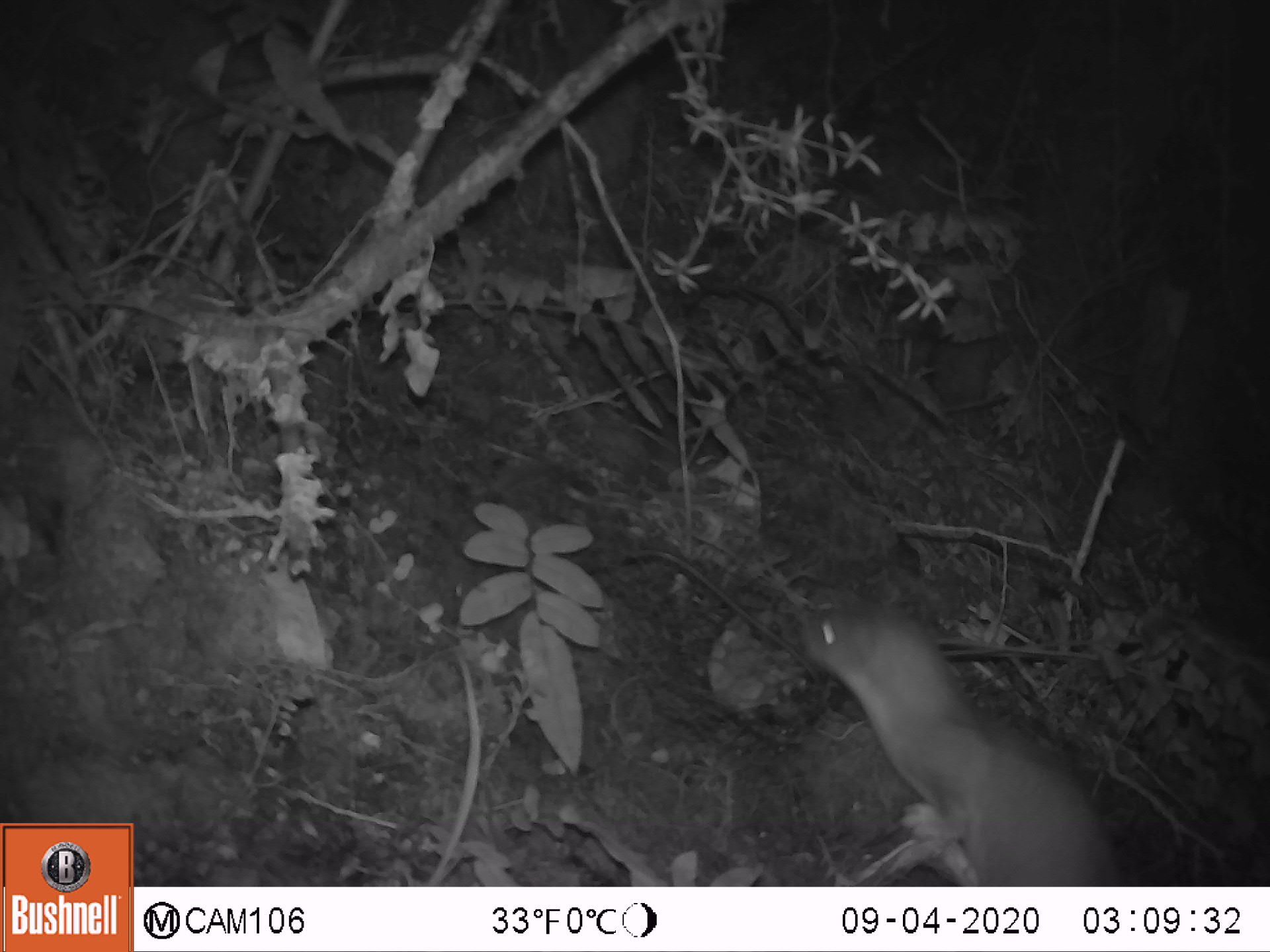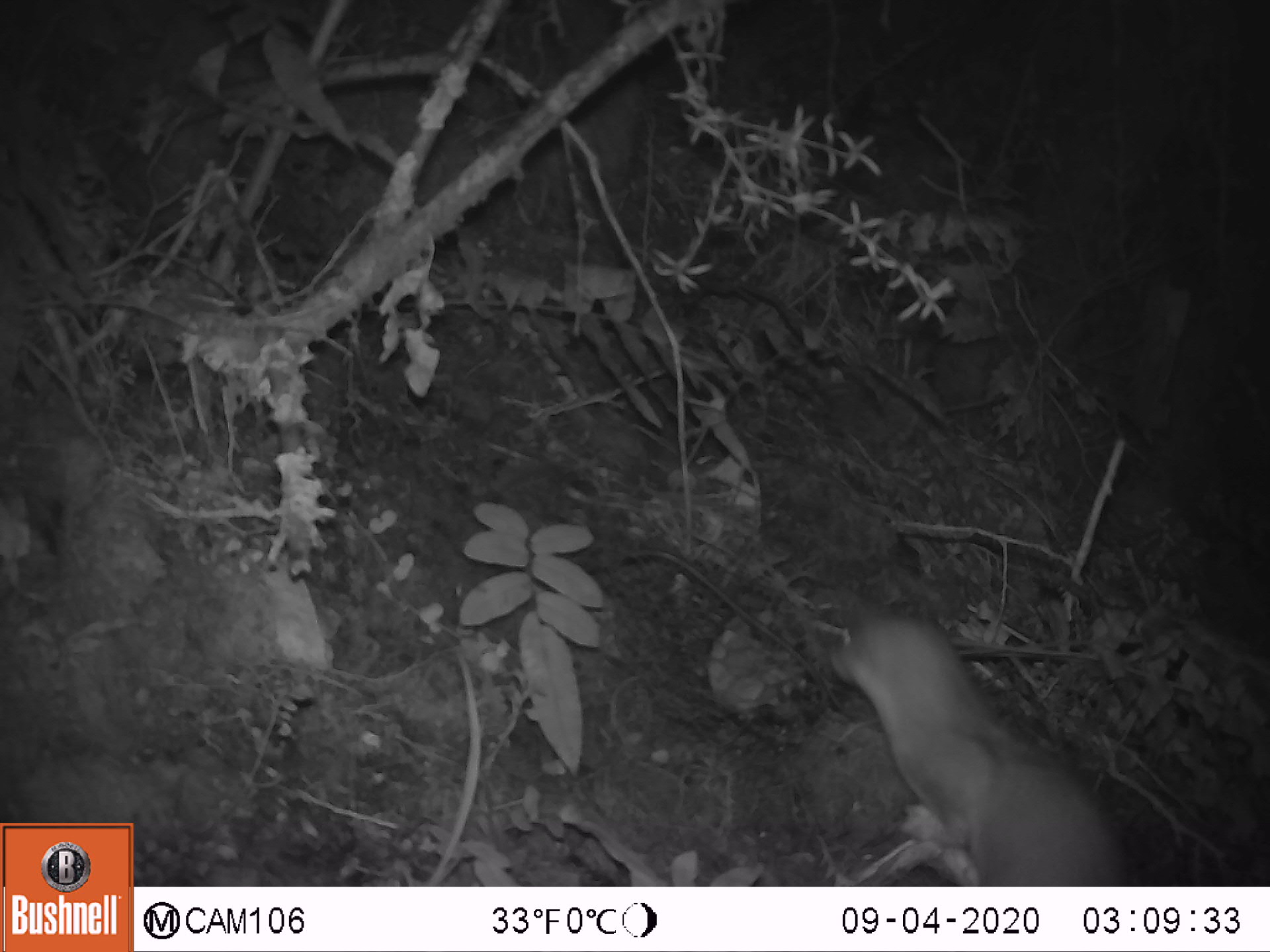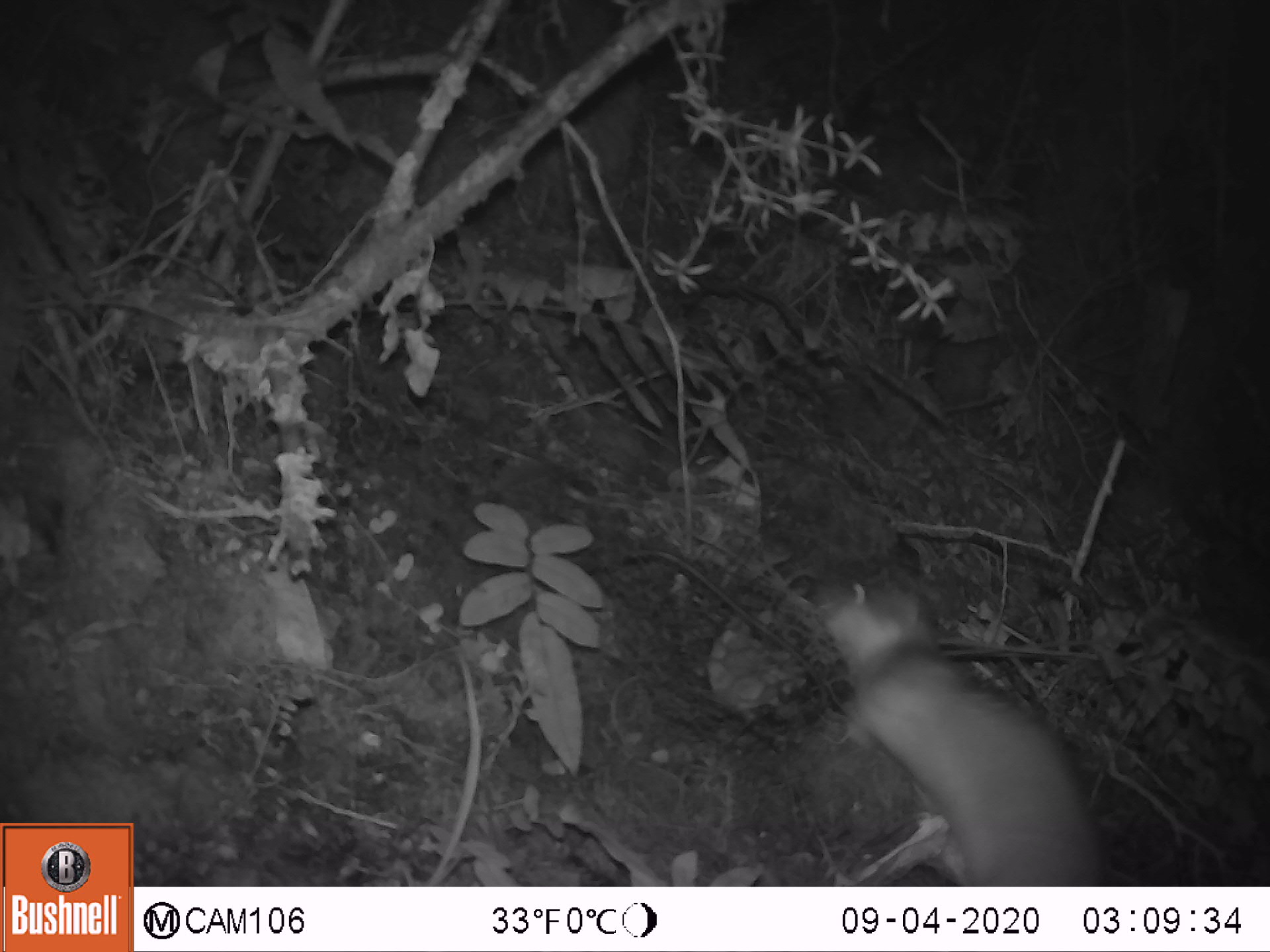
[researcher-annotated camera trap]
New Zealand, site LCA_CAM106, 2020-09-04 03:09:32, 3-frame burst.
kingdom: Animalia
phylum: Chordata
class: Mammalia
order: Carnivora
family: Mustelidae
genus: Mustela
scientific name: Mustela erminea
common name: stoat